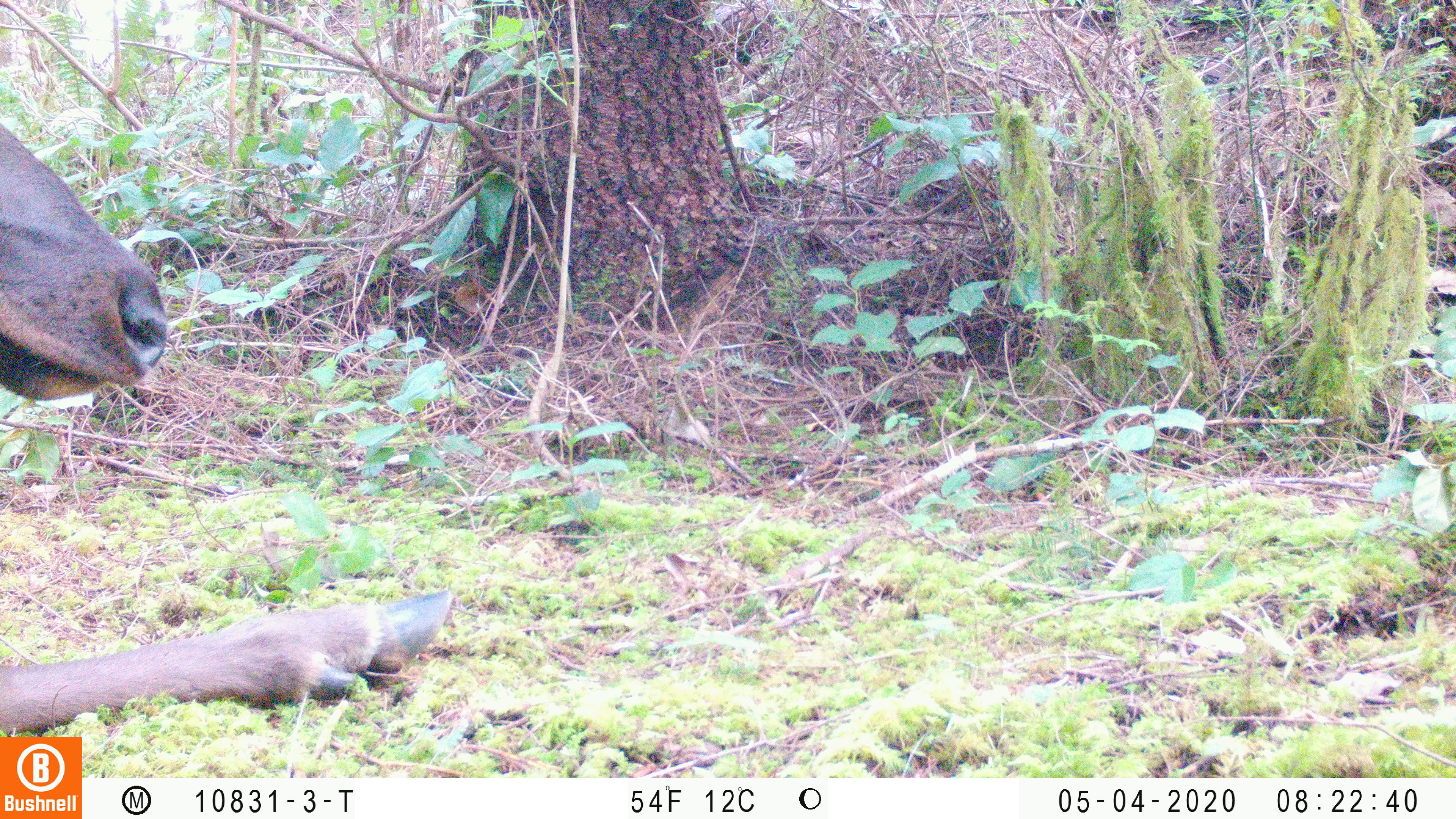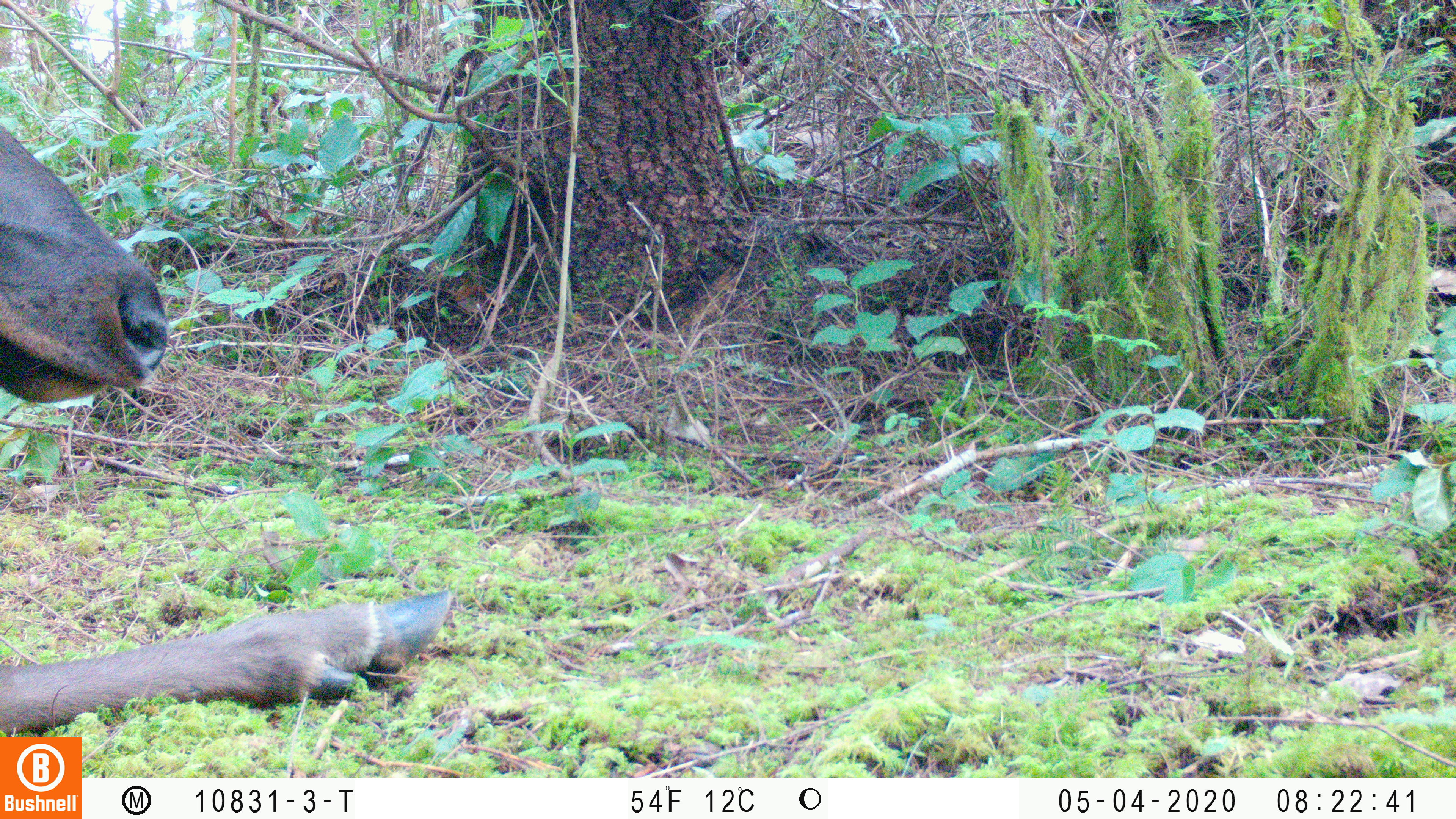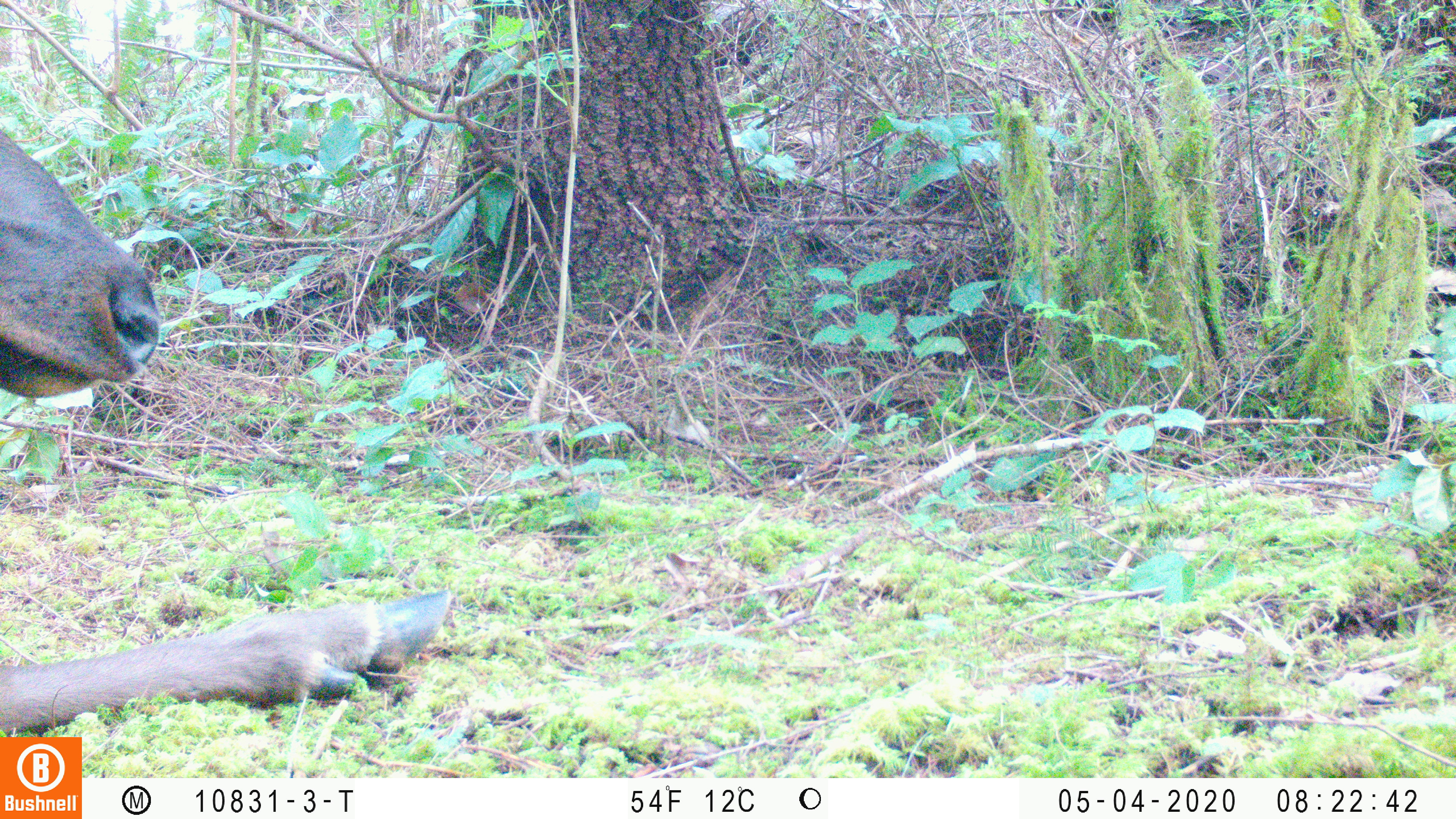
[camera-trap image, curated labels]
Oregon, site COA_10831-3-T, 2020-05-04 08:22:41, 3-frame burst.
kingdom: Animalia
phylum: Chordata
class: Mammalia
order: Artiodactyla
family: Cervidae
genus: Cervus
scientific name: Cervus canadensis roosevelti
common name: roosevelt elk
Roosevelt elk (Cervus canadensis roosevelti).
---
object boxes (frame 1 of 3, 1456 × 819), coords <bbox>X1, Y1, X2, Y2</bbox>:
roosevelt elk: <bbox>2, 118, 457, 727</bbox>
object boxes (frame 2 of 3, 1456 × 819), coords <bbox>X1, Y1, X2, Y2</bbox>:
roosevelt elk: <bbox>0, 116, 459, 725</bbox>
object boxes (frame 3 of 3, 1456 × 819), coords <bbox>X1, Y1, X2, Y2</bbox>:
roosevelt elk: <bbox>0, 122, 455, 729</bbox>